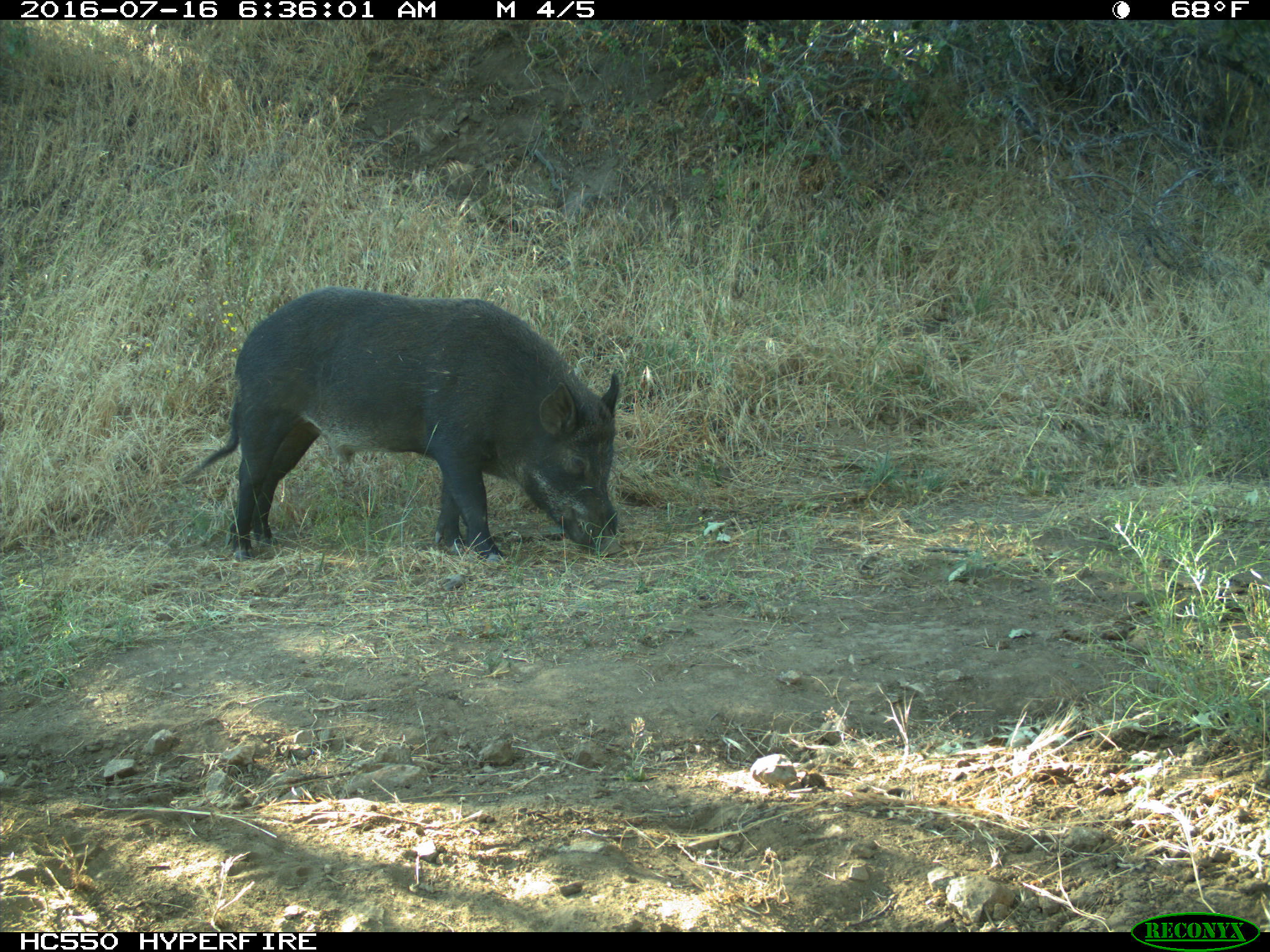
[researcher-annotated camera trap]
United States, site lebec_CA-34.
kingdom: Animalia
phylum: Chordata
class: Mammalia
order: Artiodactyla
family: Suidae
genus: Sus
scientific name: Sus scrofa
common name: wild boar